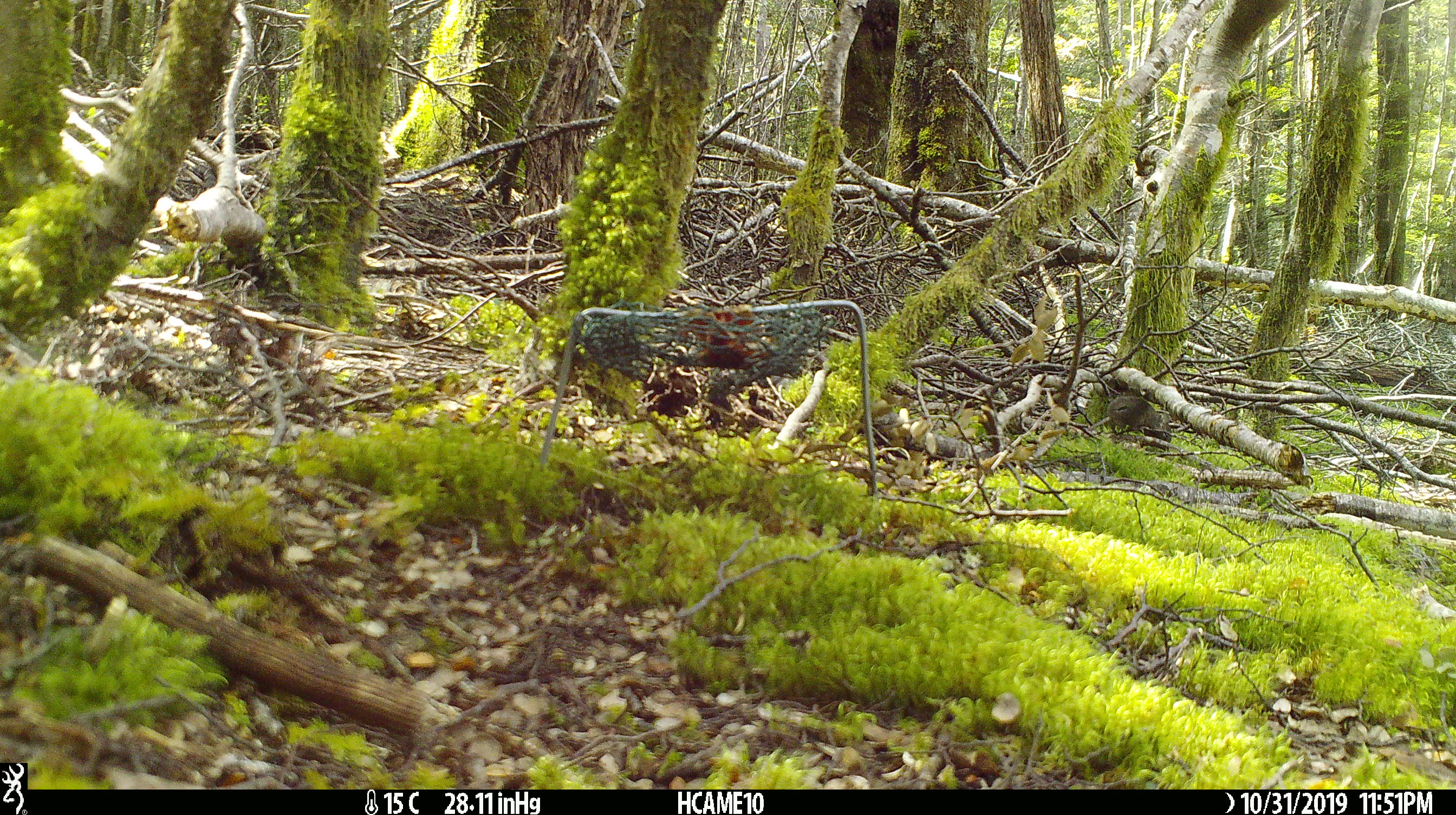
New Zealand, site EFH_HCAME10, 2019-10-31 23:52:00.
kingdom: Animalia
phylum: Chordata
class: Mammalia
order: Rodentia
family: Muridae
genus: Mus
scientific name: Mus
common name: mouse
Mouse (Mus).